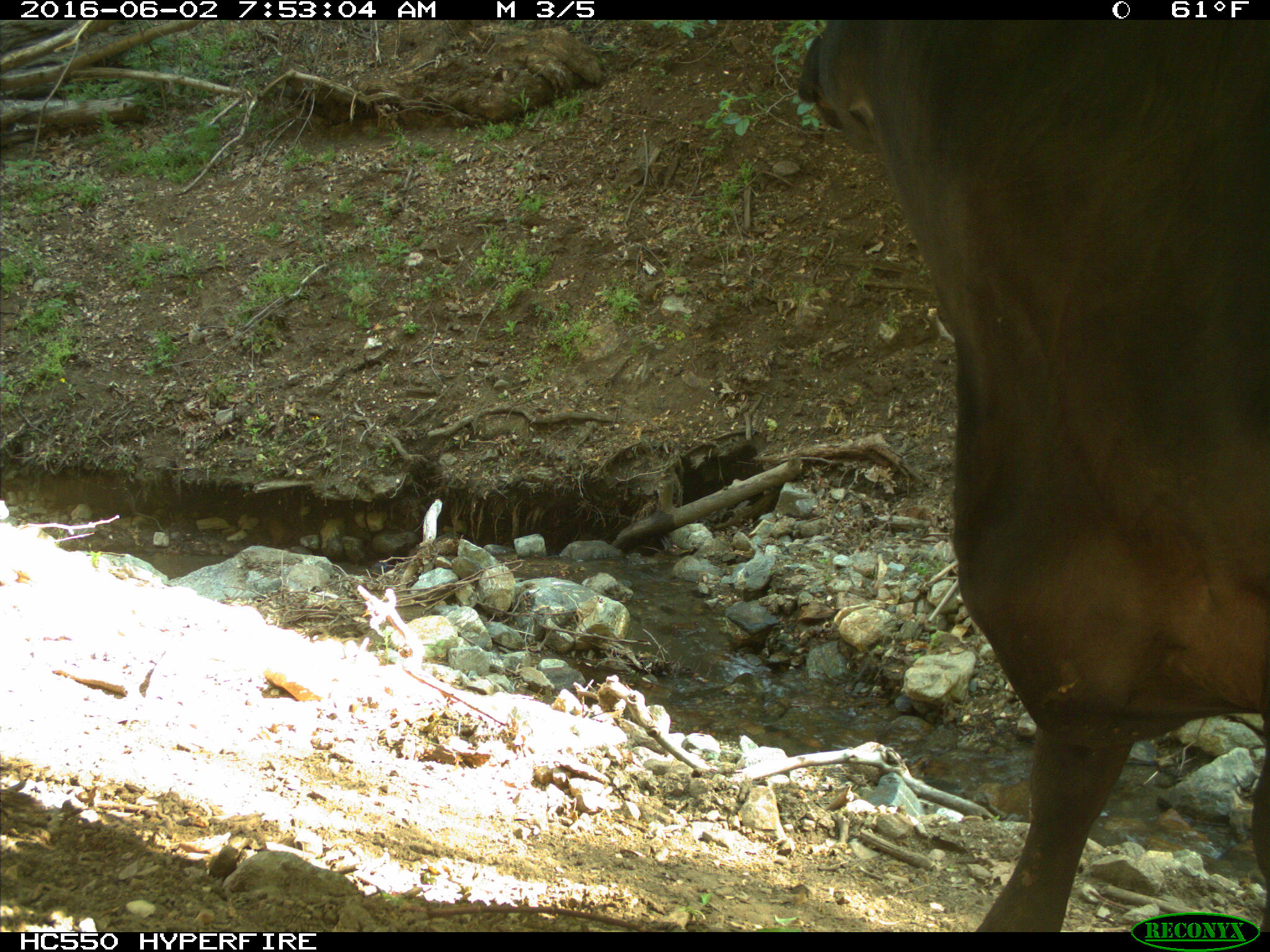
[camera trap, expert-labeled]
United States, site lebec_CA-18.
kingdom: Animalia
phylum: Chordata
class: Mammalia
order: Artiodactyla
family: Bovidae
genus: Bos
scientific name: Bos taurus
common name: domestic cow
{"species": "Bos taurus (domestic cow)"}